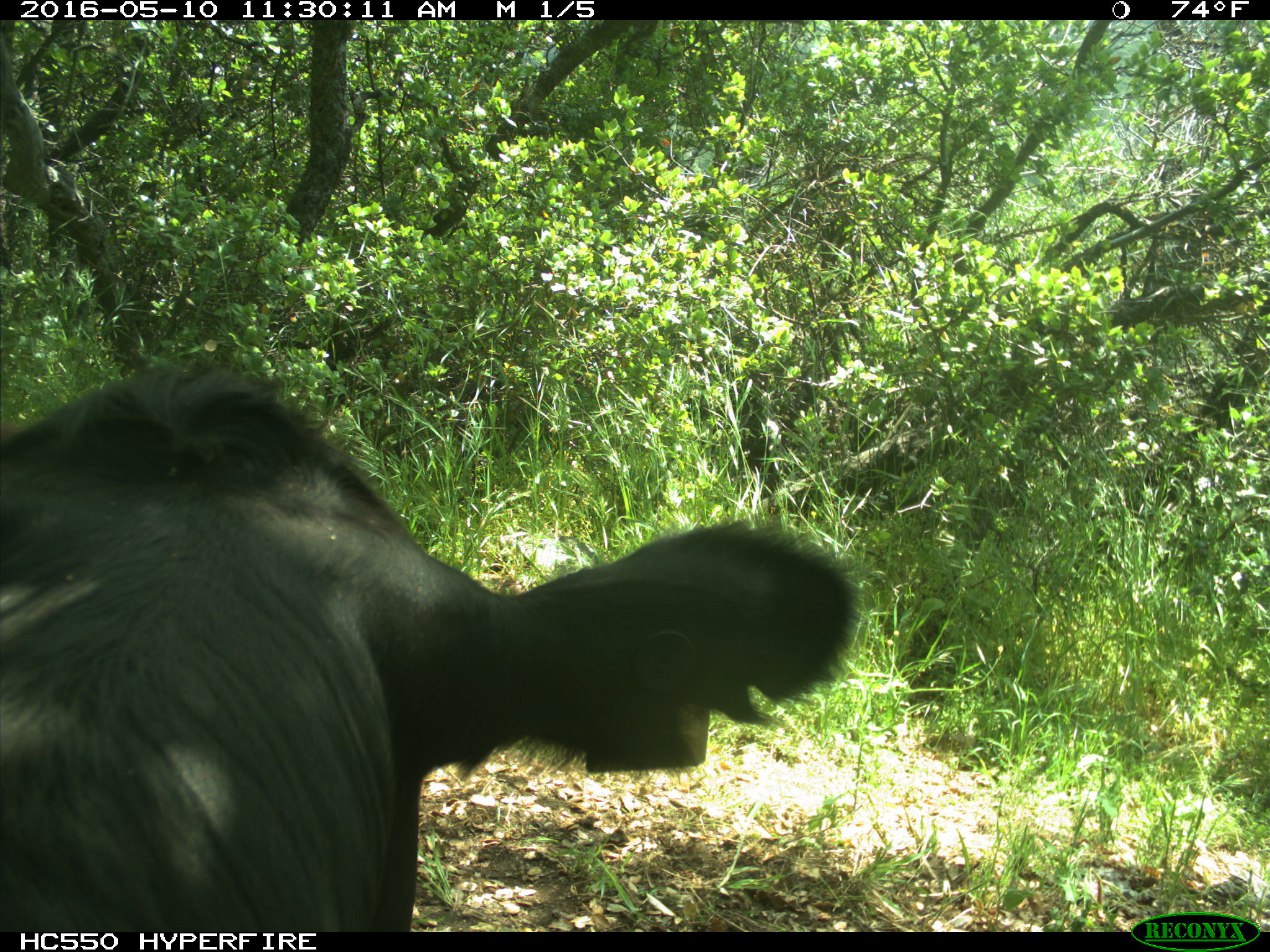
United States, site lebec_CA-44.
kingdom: Animalia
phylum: Chordata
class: Mammalia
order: Artiodactyla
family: Bovidae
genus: Bos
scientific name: Bos taurus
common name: domestic cow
Bos taurus (domestic cow).